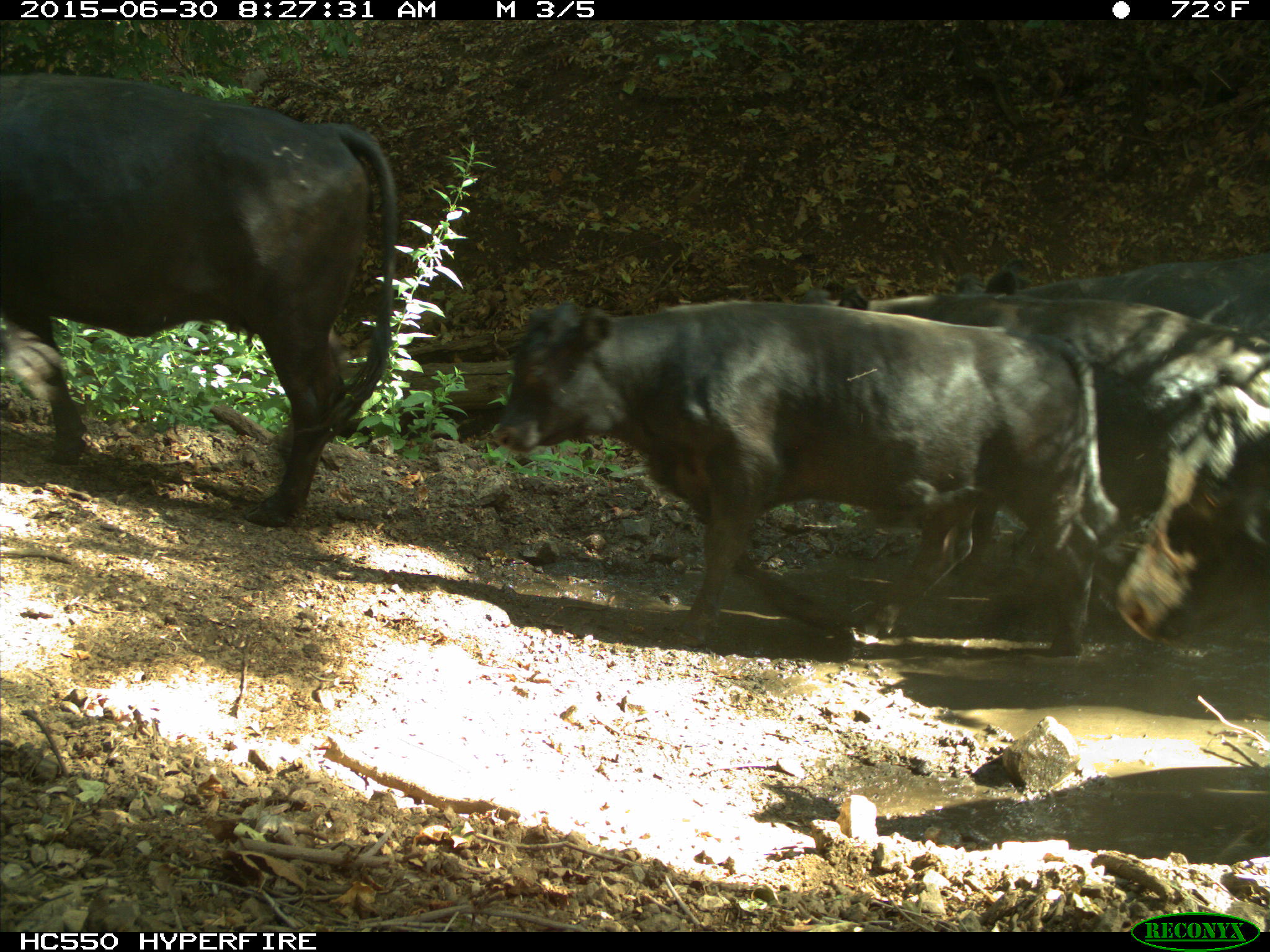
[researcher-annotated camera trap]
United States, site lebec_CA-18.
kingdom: Animalia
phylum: Chordata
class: Mammalia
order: Artiodactyla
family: Bovidae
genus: Bos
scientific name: Bos taurus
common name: domestic cow